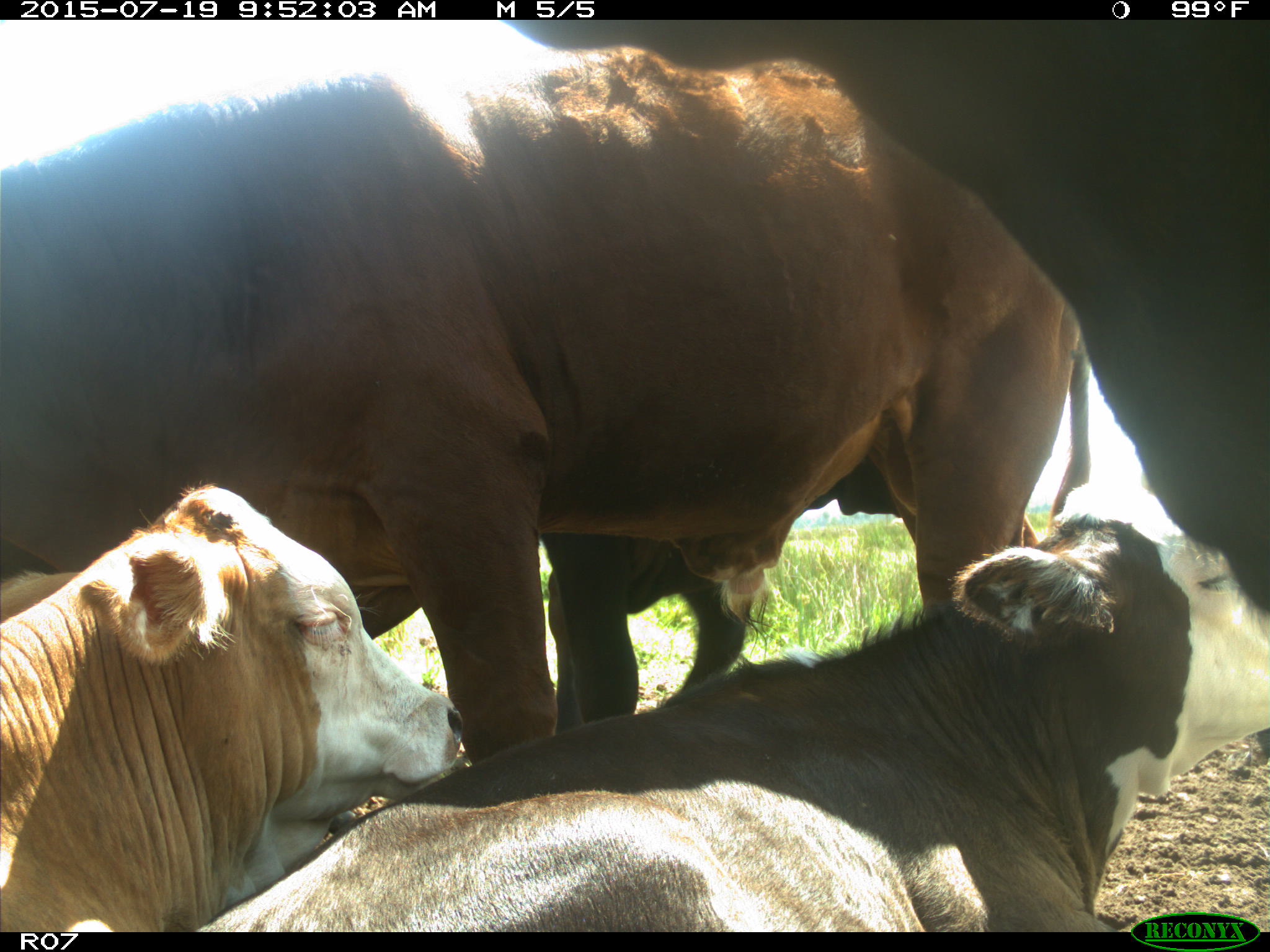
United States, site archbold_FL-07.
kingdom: Animalia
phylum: Chordata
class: Mammalia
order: Artiodactyla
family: Bovidae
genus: Bos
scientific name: Bos taurus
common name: domestic cow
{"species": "Bos taurus (domestic cow)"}